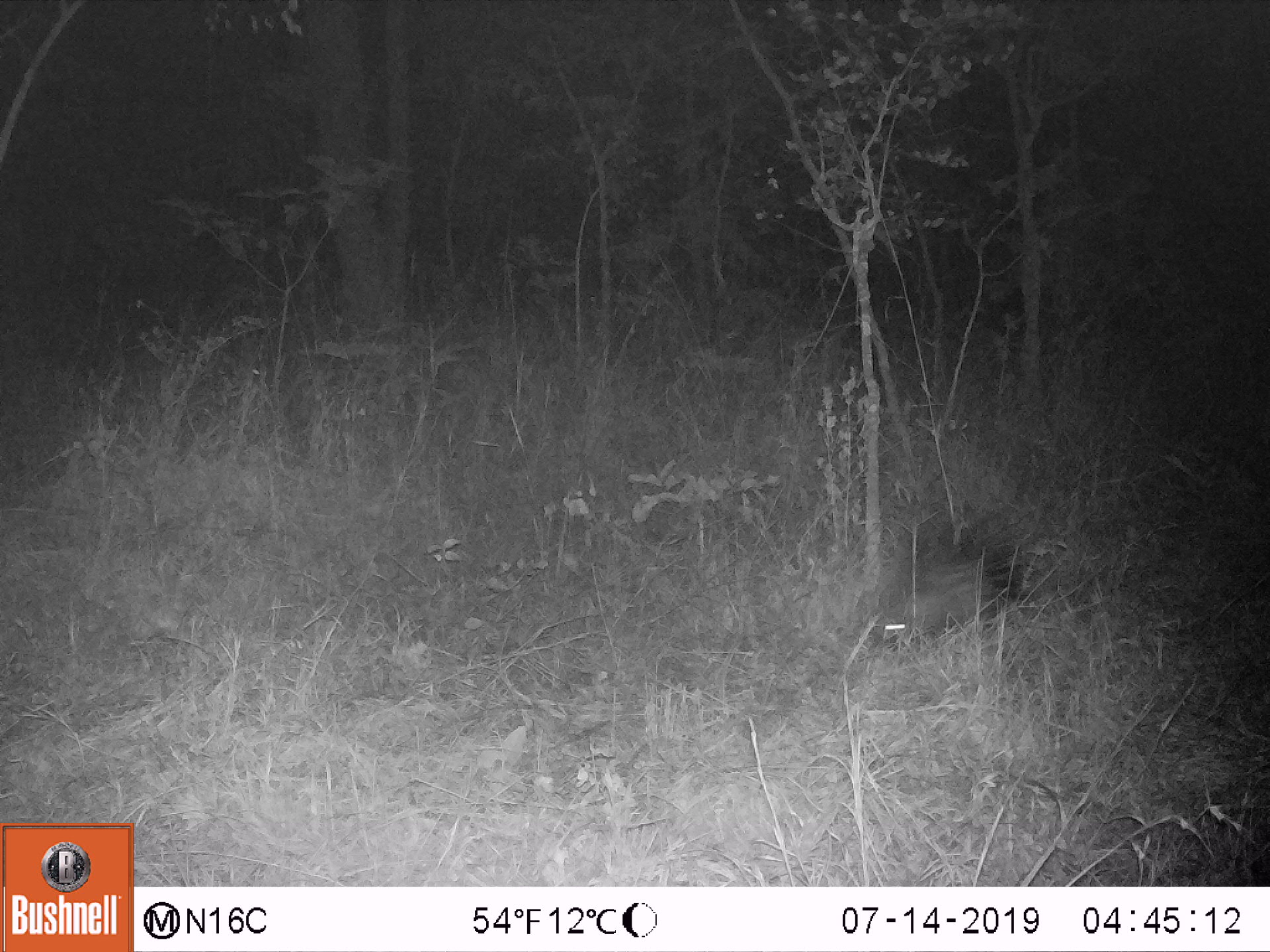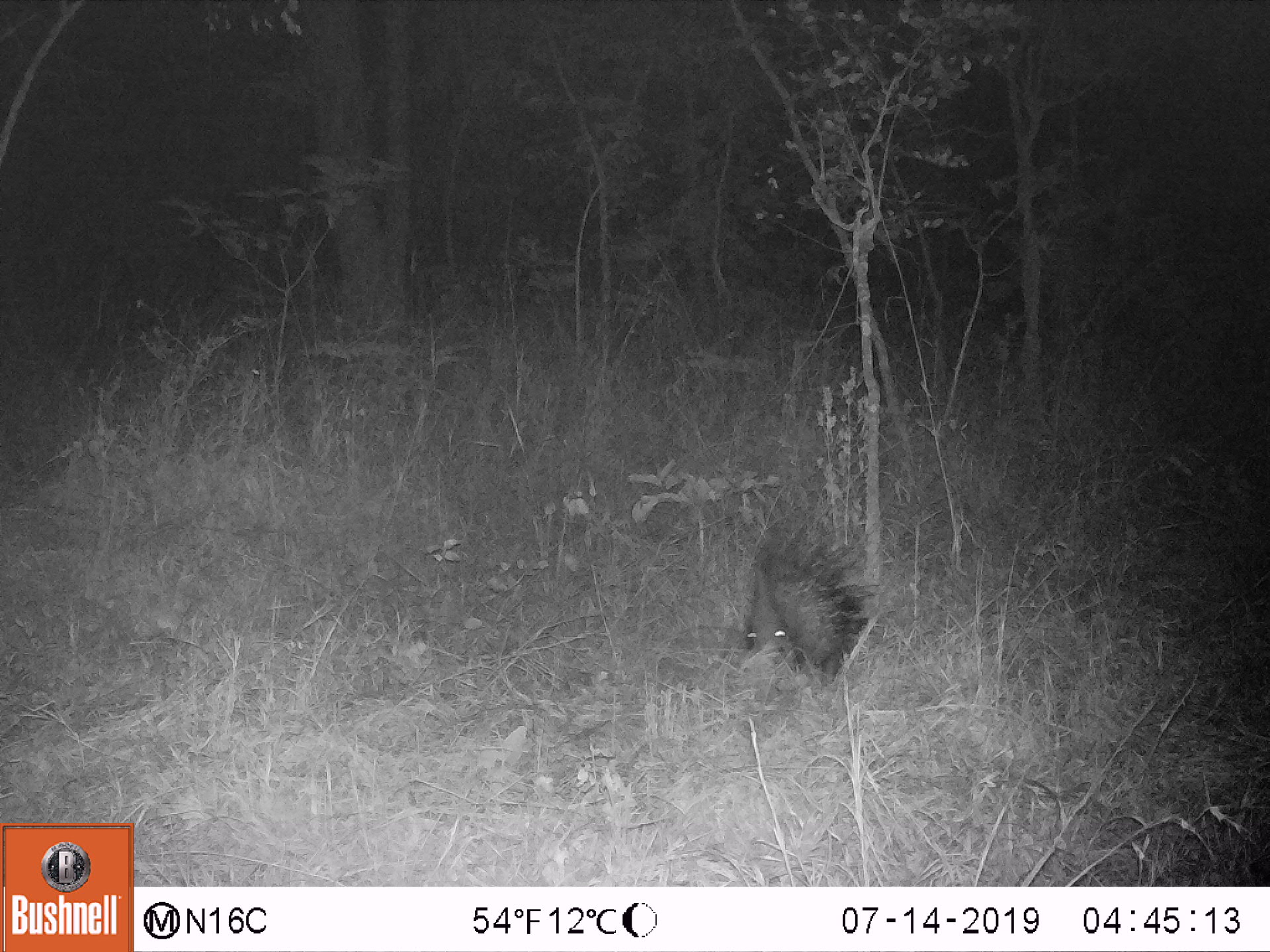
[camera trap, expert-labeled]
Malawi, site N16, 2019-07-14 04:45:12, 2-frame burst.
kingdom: Animalia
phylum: Chordata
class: Mammalia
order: Rodentia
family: Hystricidae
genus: Hystrix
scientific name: Hystrix africaeaustralis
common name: cape porcupine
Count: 1.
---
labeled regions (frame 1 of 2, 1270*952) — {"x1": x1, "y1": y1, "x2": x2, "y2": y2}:
cape porcupine: {"x1": 862, "y1": 481, "x2": 1050, "y2": 660}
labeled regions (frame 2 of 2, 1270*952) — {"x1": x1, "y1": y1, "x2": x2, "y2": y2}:
cape porcupine: {"x1": 713, "y1": 496, "x2": 870, "y2": 688}